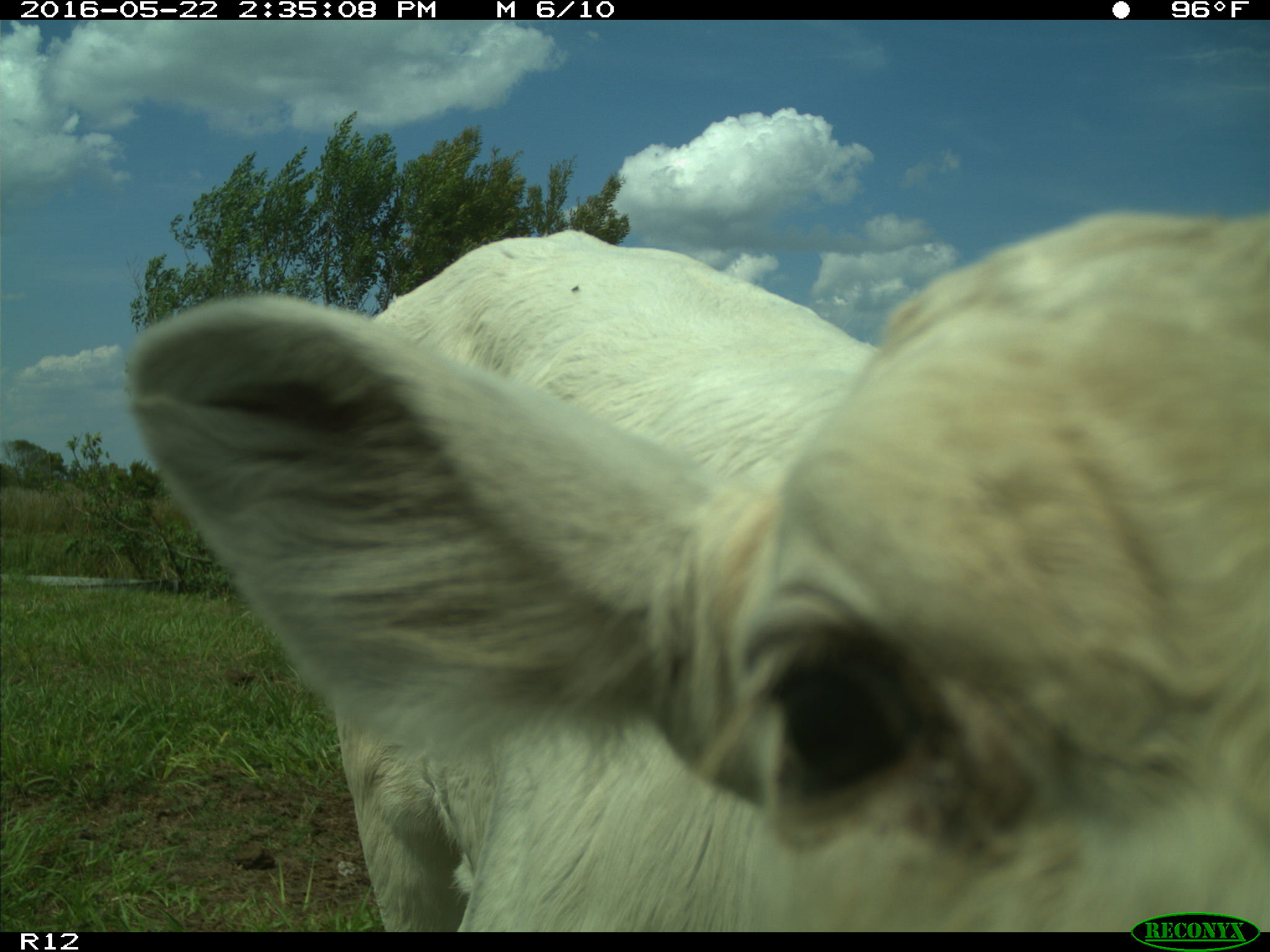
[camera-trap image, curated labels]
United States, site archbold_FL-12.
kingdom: Animalia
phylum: Chordata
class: Mammalia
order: Artiodactyla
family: Bovidae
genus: Bos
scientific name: Bos taurus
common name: domestic cow